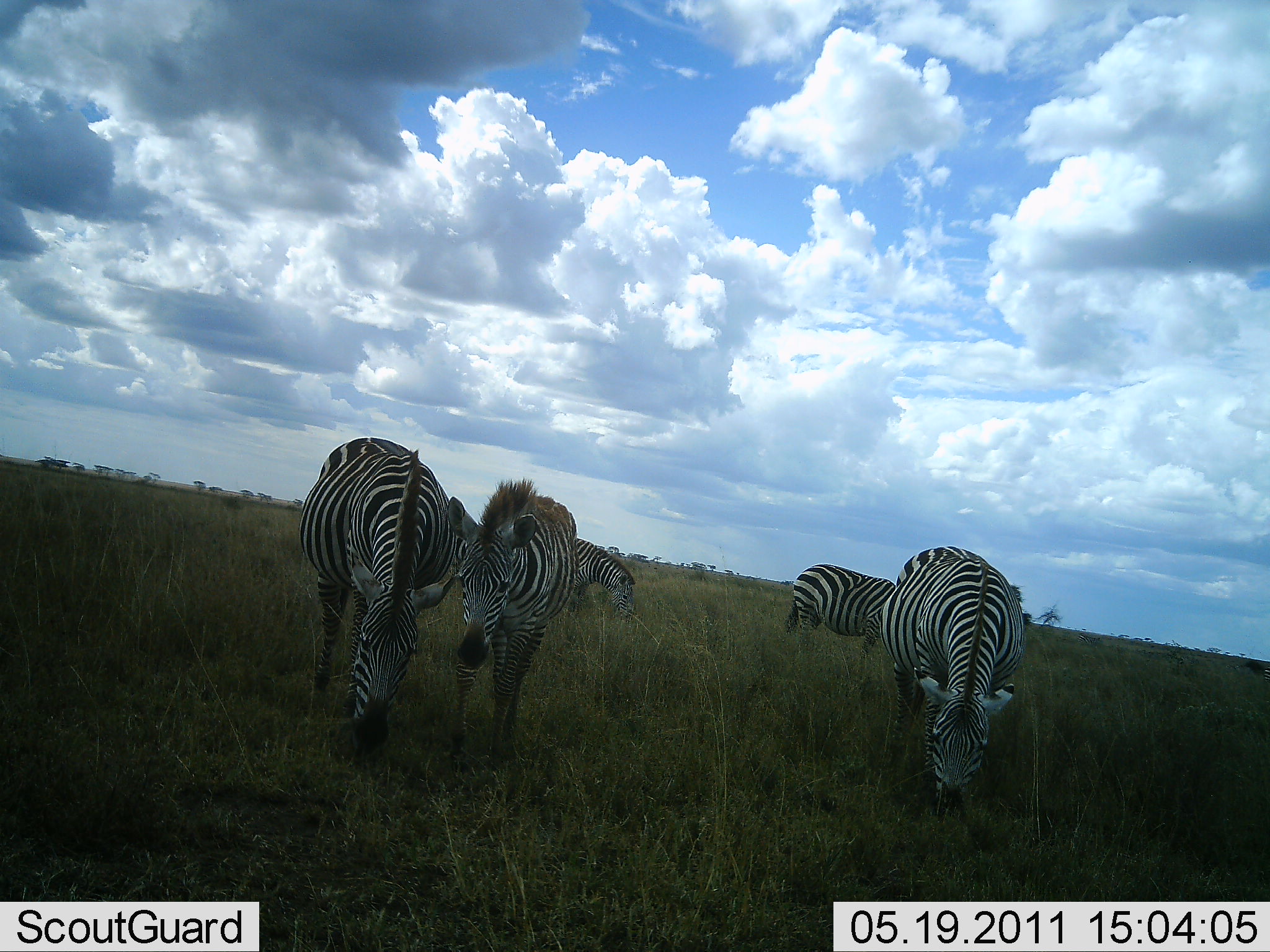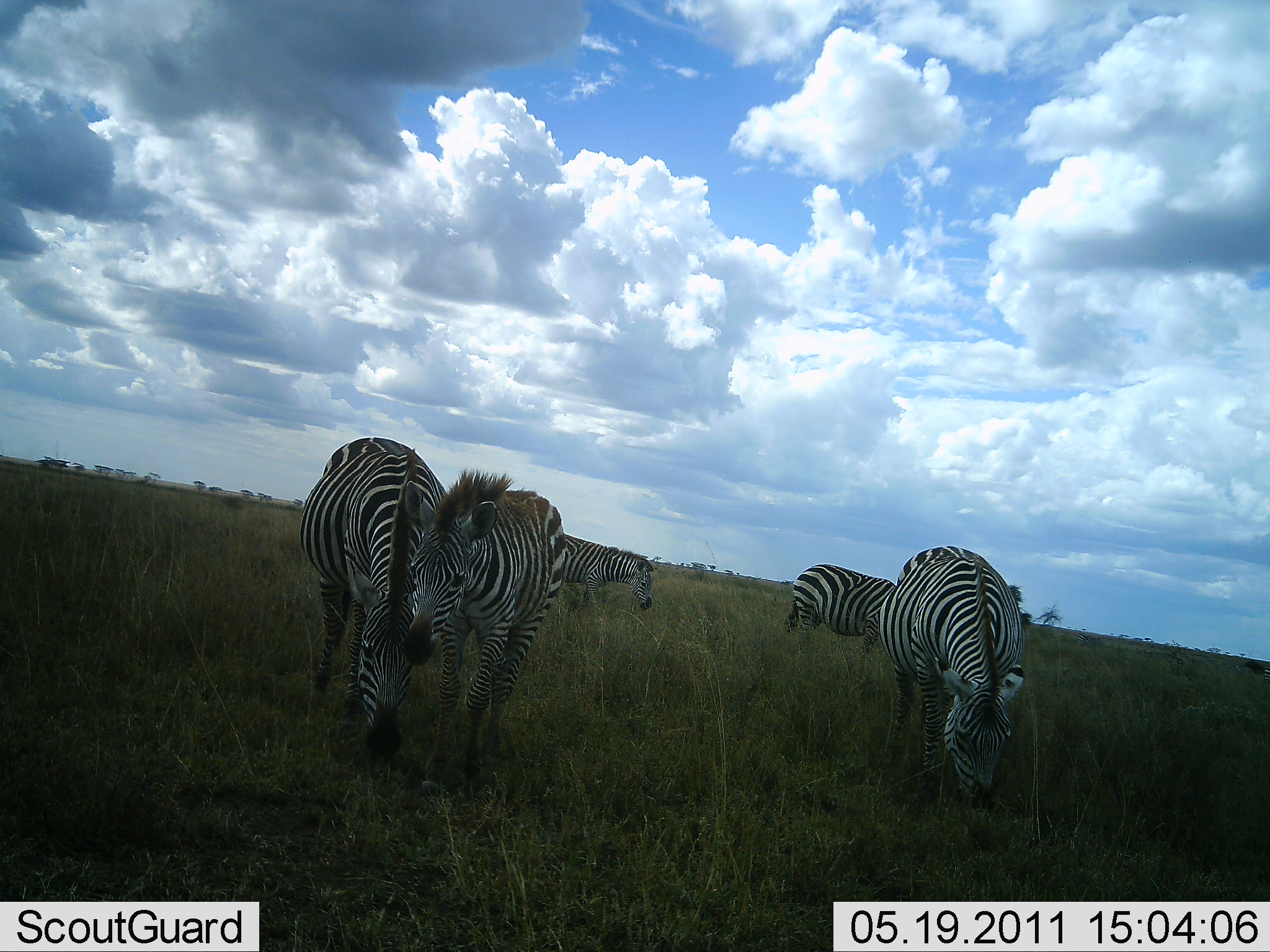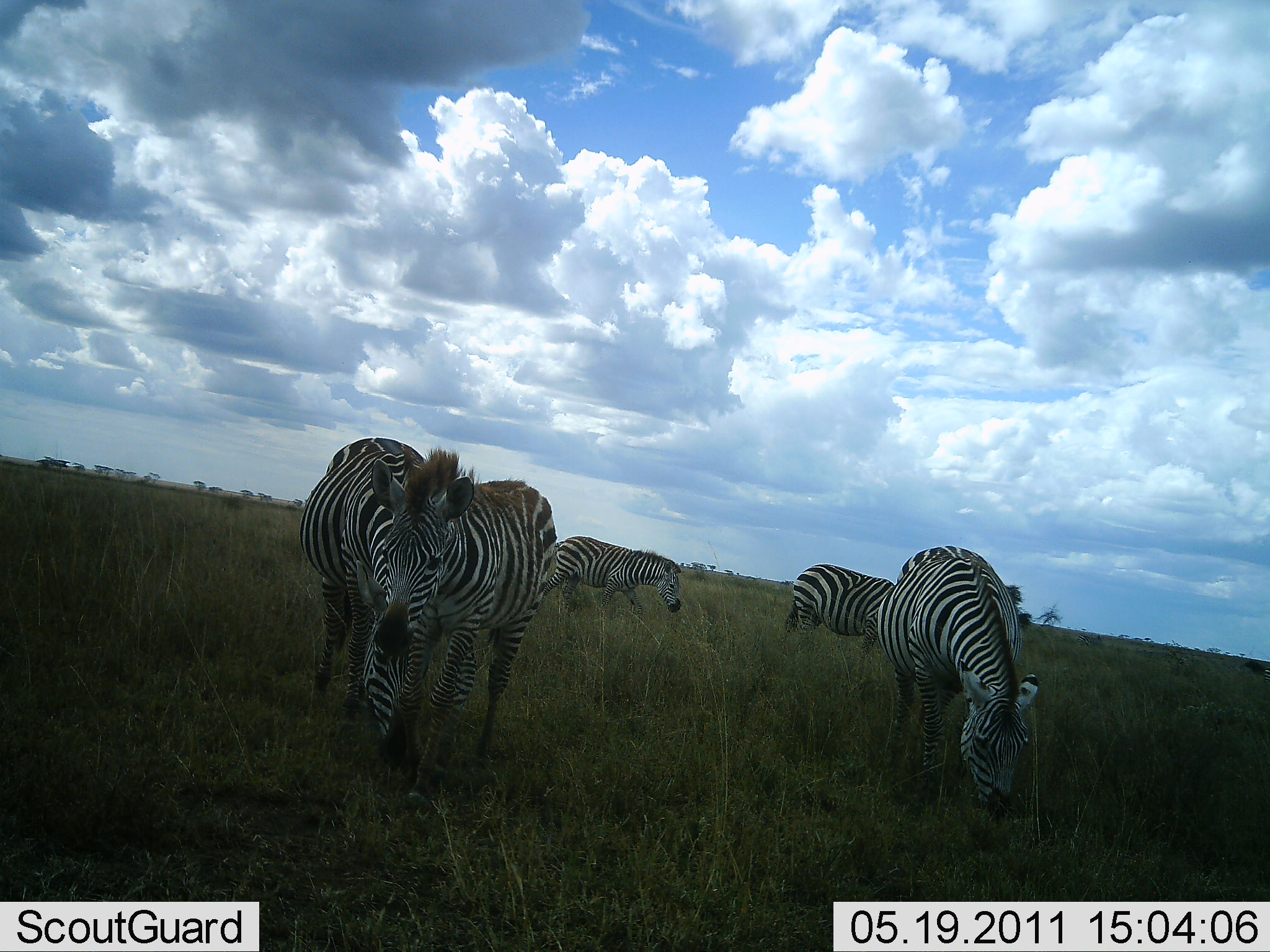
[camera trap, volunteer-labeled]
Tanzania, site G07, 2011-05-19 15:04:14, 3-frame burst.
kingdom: Animalia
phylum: Chordata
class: Mammalia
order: Perissodactyla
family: Equidae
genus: Equus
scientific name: Equus quagga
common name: plains zebra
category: zebra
Zebra (plains zebra) (Equus quagga), count 5. Behavior (volunteer vote fractions): standing 30%, resting 0%, moving 30%, interacting 0%. Young present (vote fraction): 30%. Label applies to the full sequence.